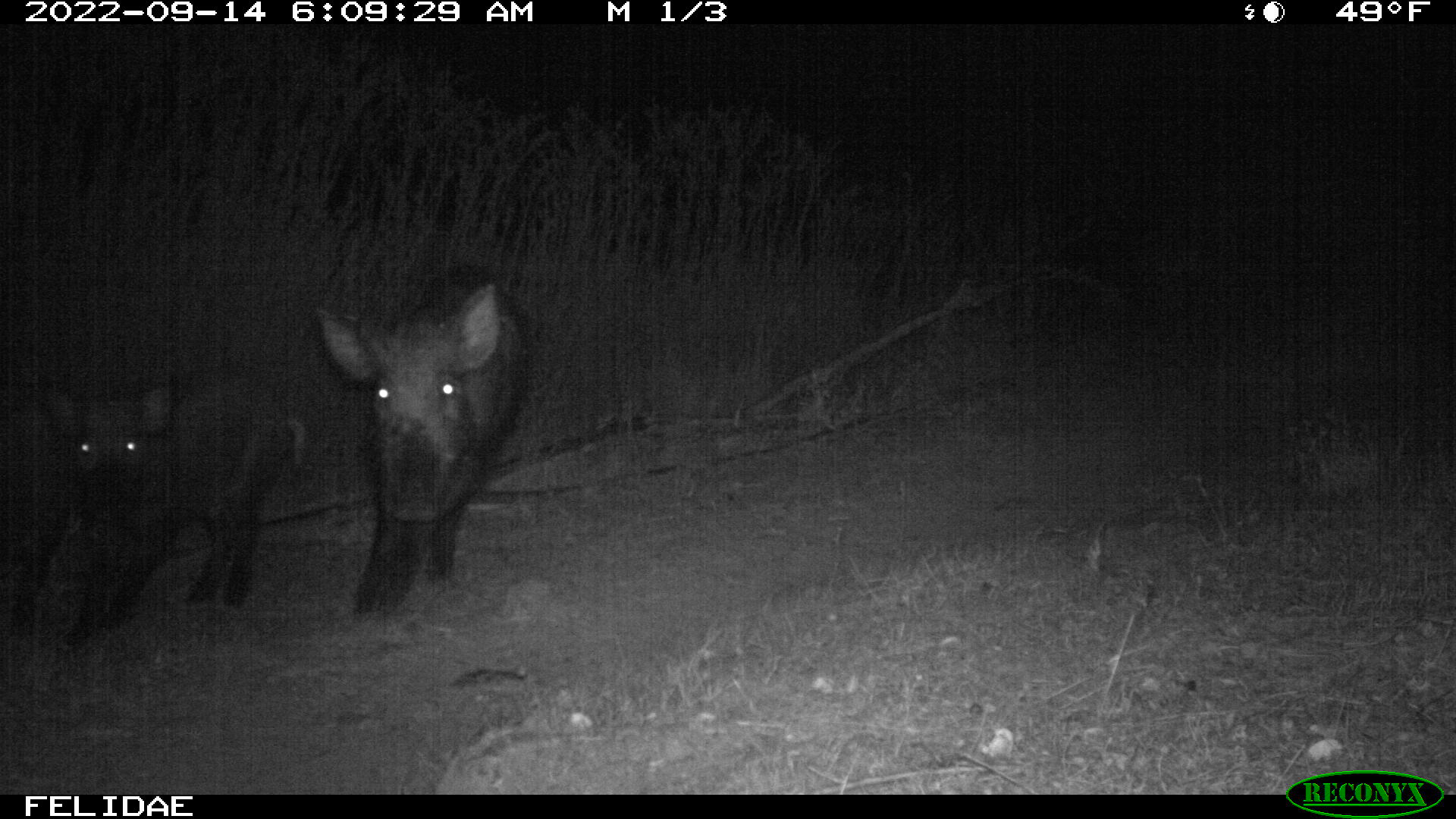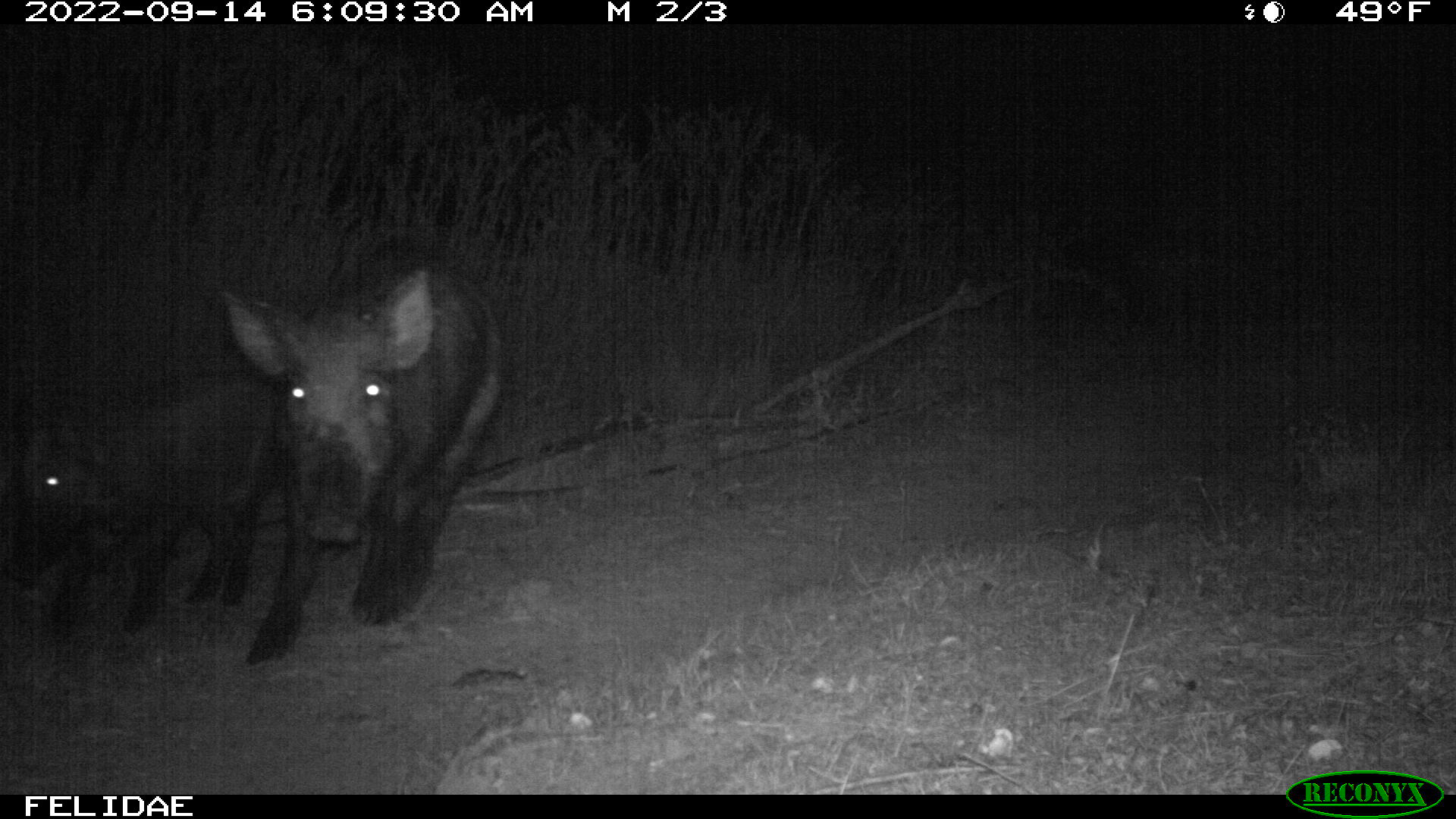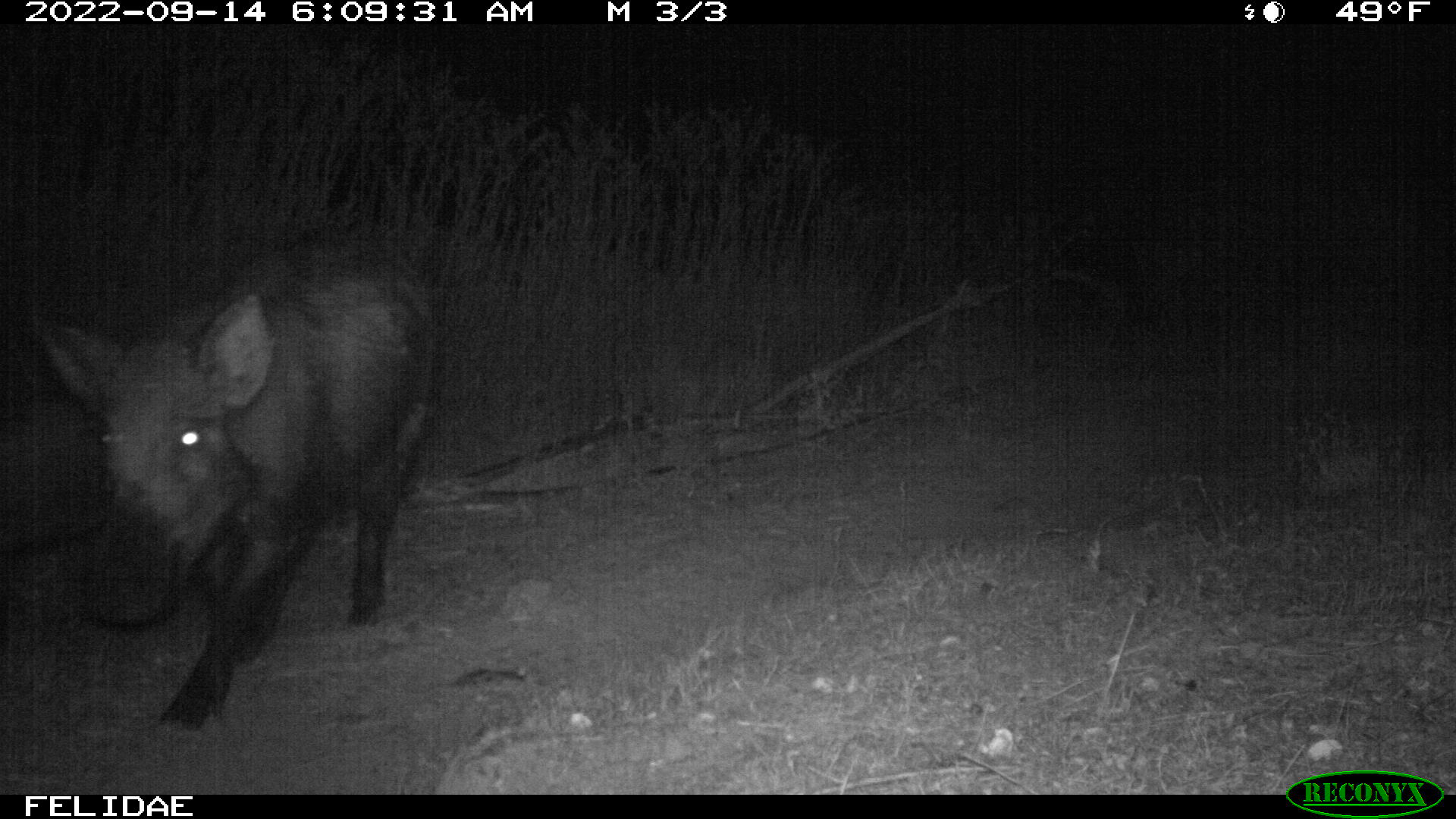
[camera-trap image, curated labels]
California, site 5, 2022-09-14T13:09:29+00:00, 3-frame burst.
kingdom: Animalia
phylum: Chordata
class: Mammalia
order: Artiodactyla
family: Suidae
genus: Sus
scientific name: Sus scrofa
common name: wild boar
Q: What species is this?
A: Wild boar (Sus scrofa).